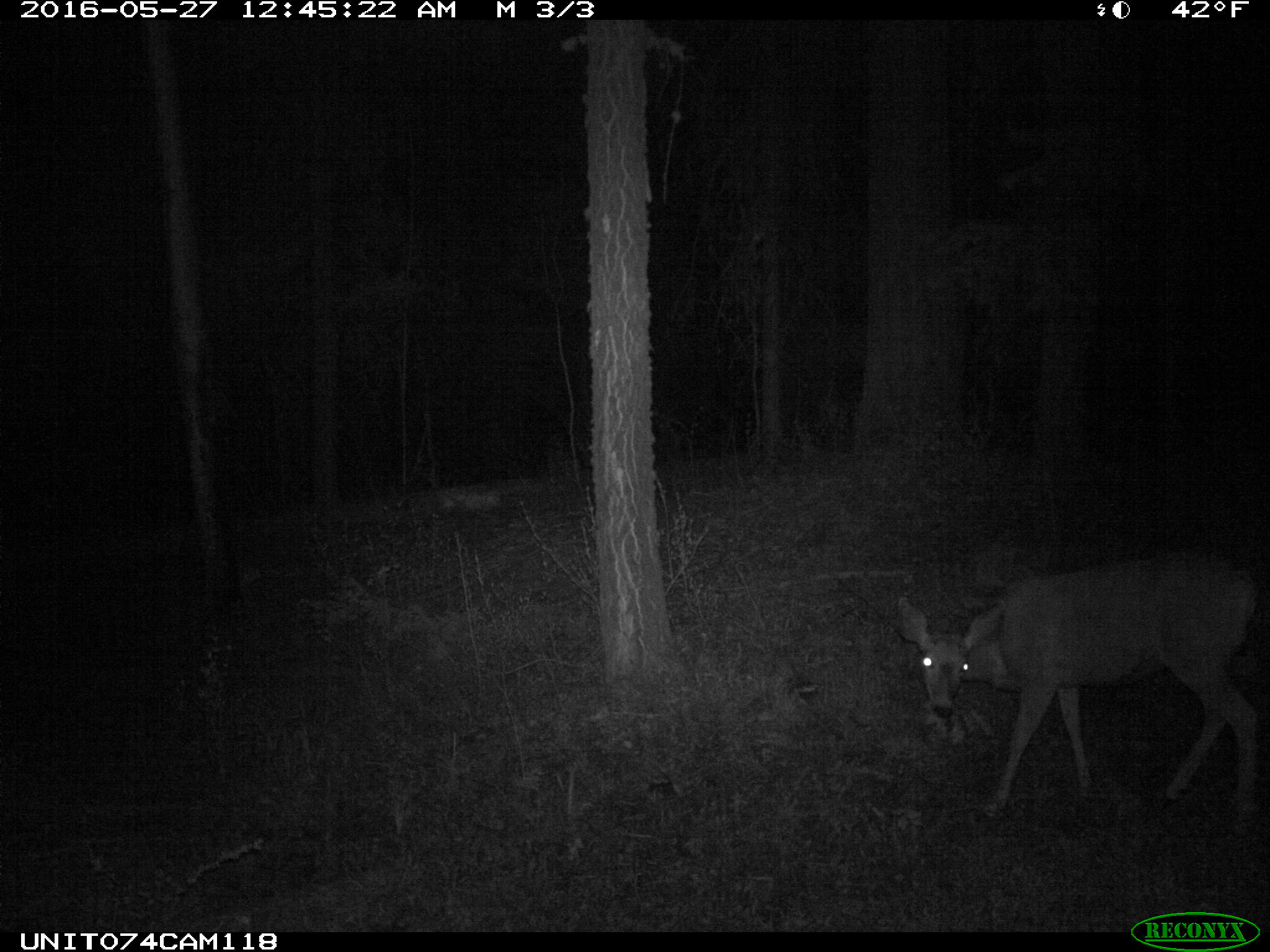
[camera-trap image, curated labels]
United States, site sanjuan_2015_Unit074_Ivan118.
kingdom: Animalia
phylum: Chordata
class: Mammalia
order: Artiodactyla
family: Cervidae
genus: Odocoileus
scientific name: Odocoileus hemionus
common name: mule deer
Odocoileus hemionus (mule deer).